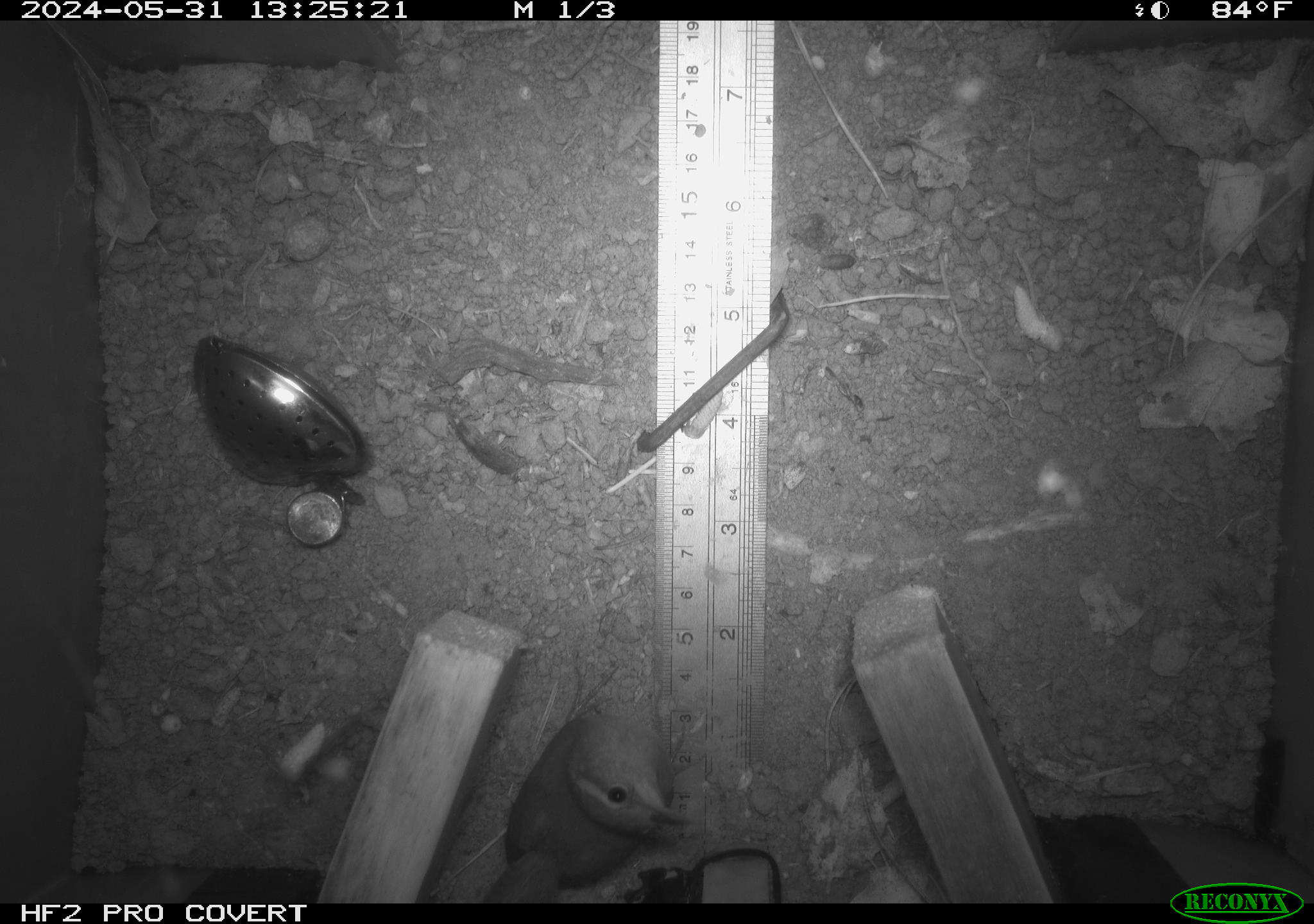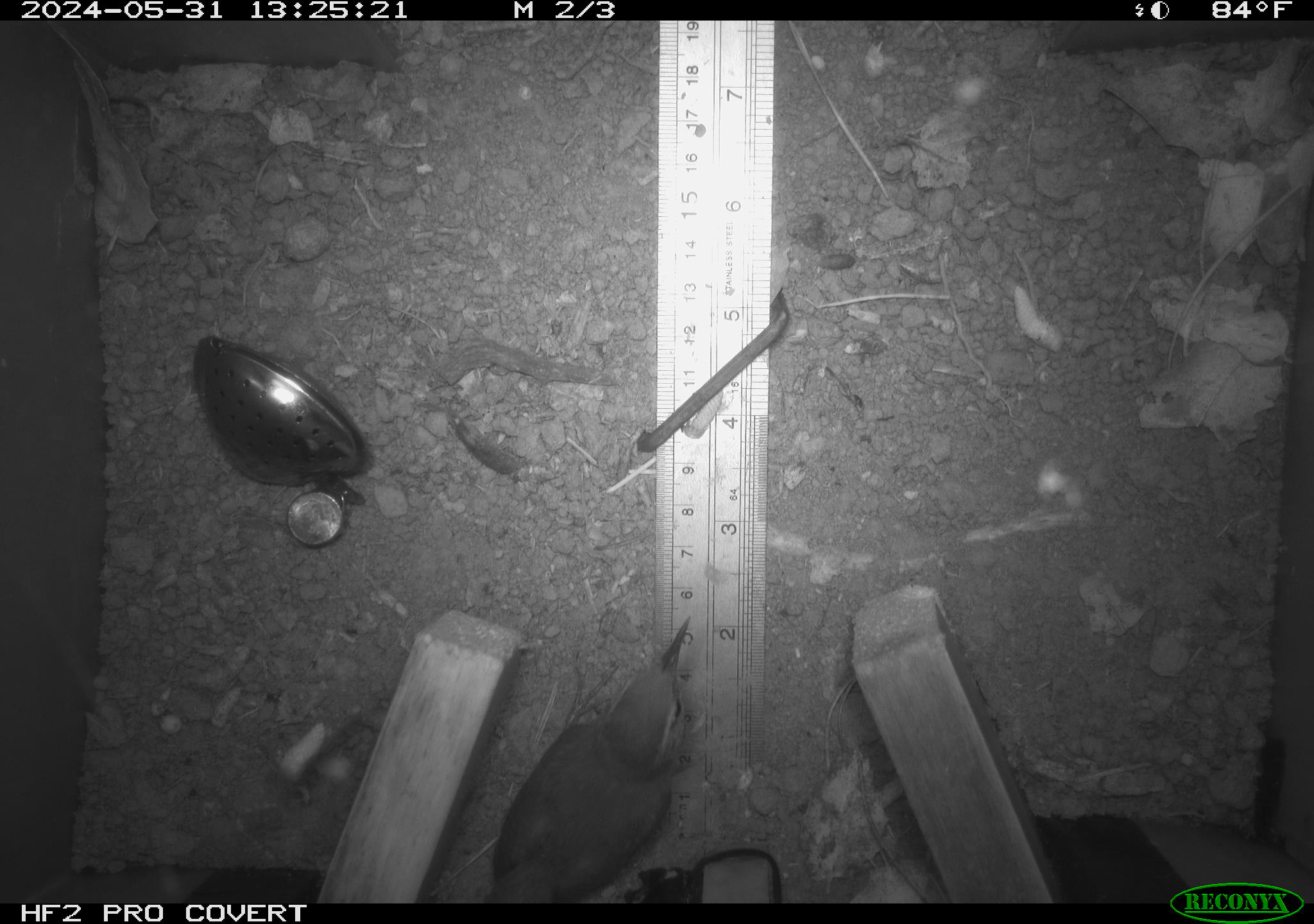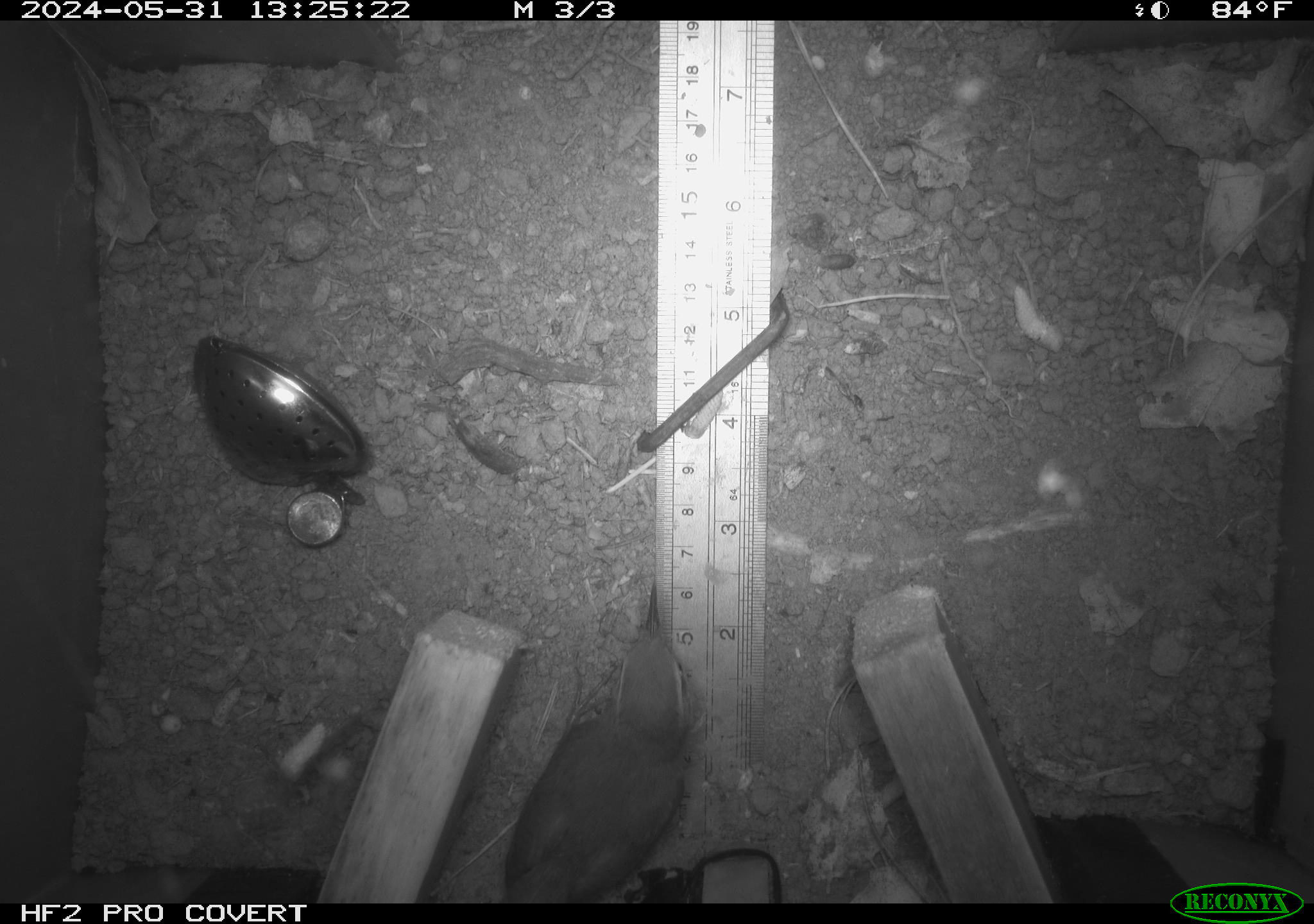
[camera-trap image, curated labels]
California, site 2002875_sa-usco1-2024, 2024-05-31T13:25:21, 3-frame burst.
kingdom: Animalia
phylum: Chordata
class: Aves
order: Passeriformes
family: Troglodytidae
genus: Thryomanes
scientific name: Thryomanes bewickii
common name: bewick's wren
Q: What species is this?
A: Bewick's wren (Thryomanes bewickii).